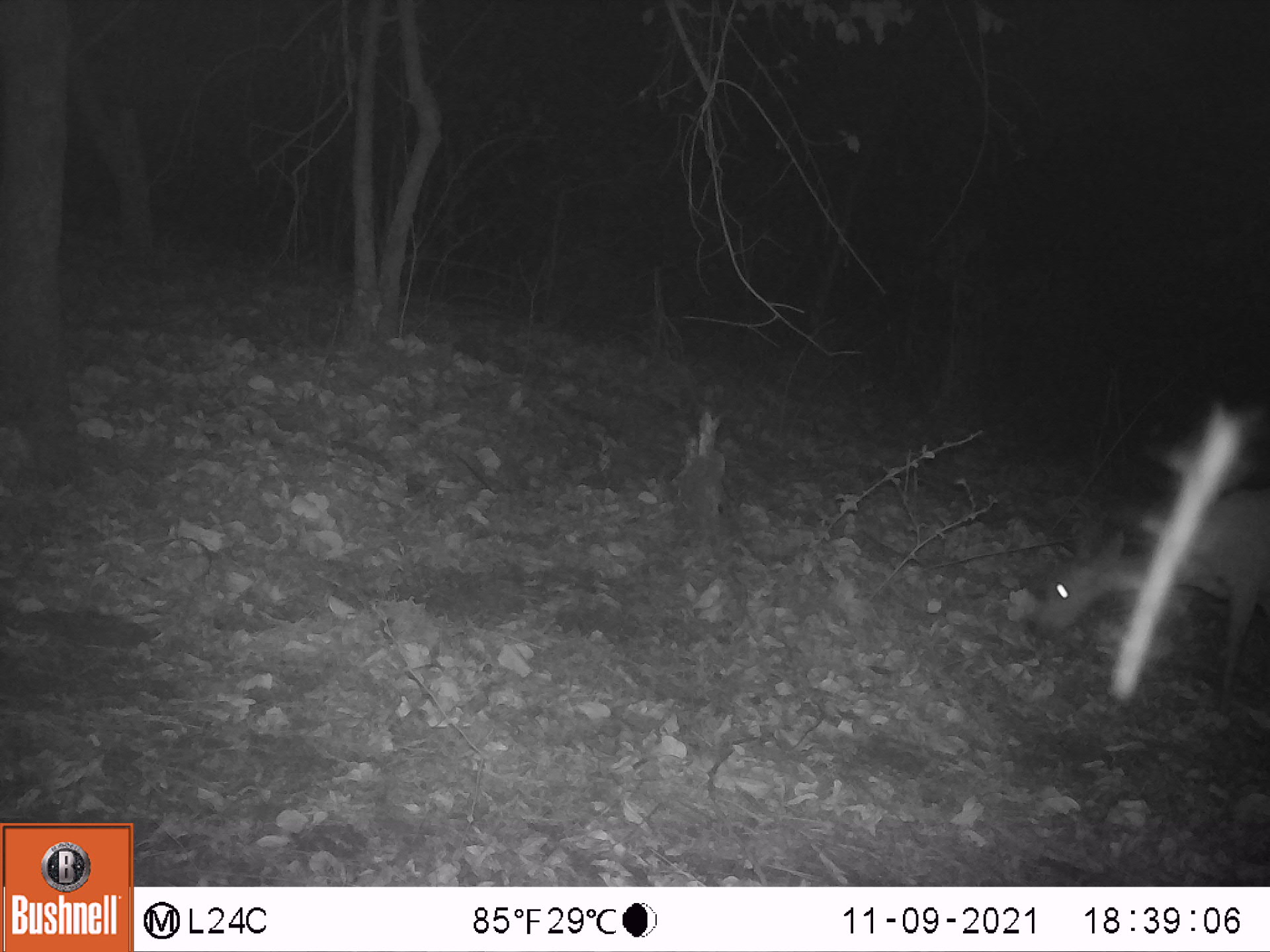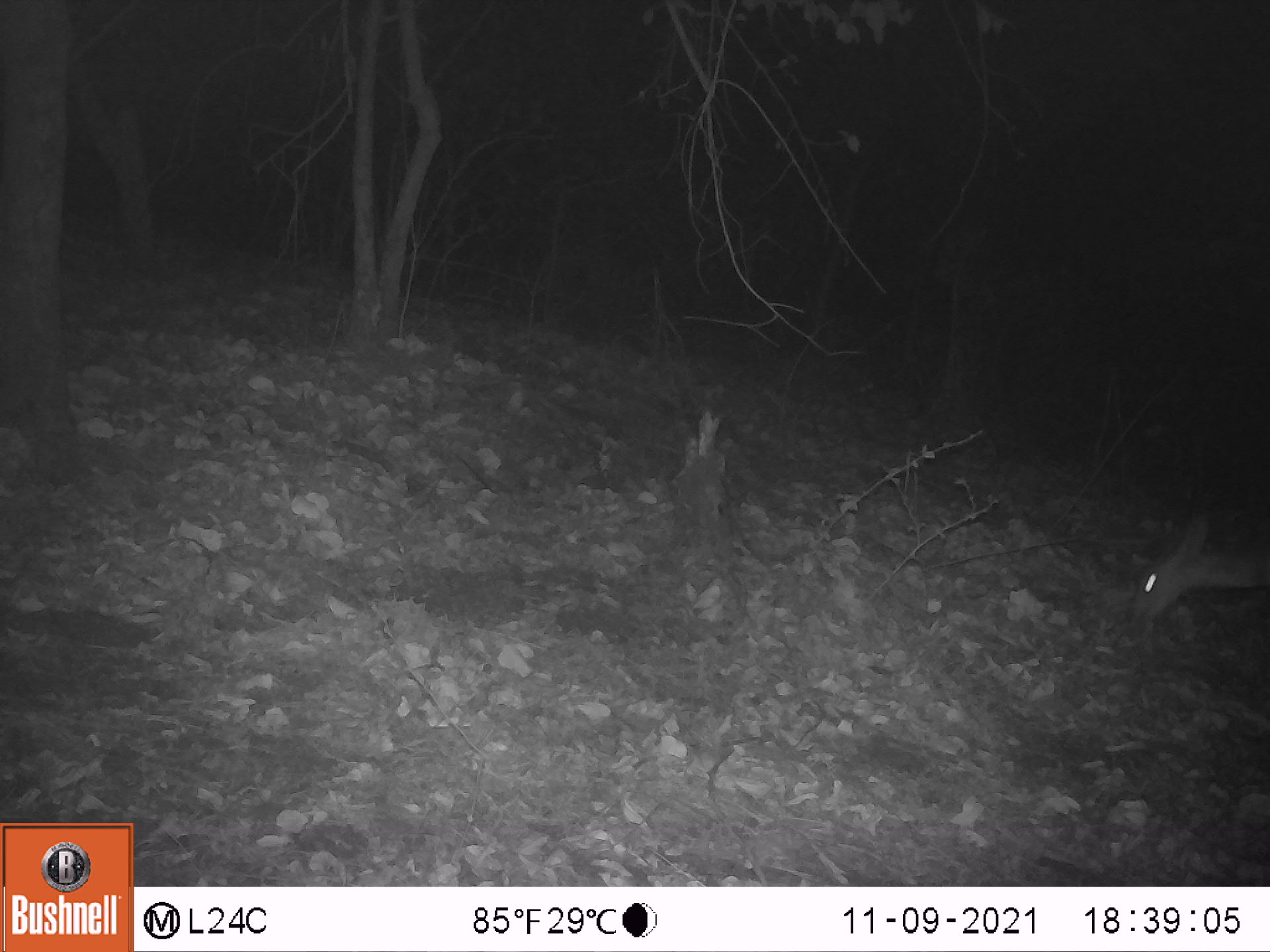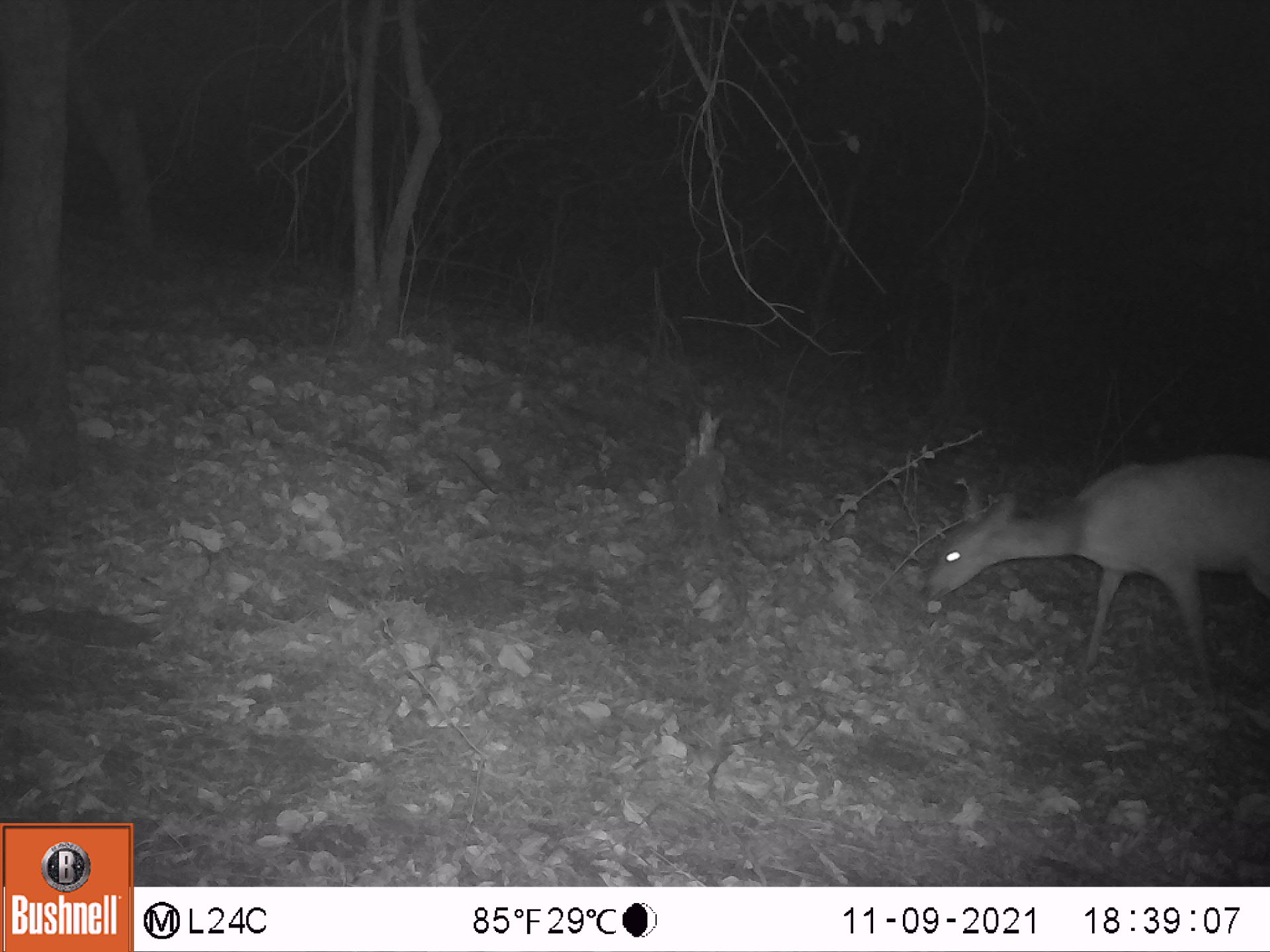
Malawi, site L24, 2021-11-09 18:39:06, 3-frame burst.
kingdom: Animalia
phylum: Chordata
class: Mammalia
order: Artiodactyla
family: Bovidae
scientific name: Antilopinae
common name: small antelope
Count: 1.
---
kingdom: Animalia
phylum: Chordata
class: Mammalia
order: Artiodactyla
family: Bovidae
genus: Tragelaphus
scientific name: Tragelaphus sylvaticus sylvaticus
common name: cape bushbuck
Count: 1.